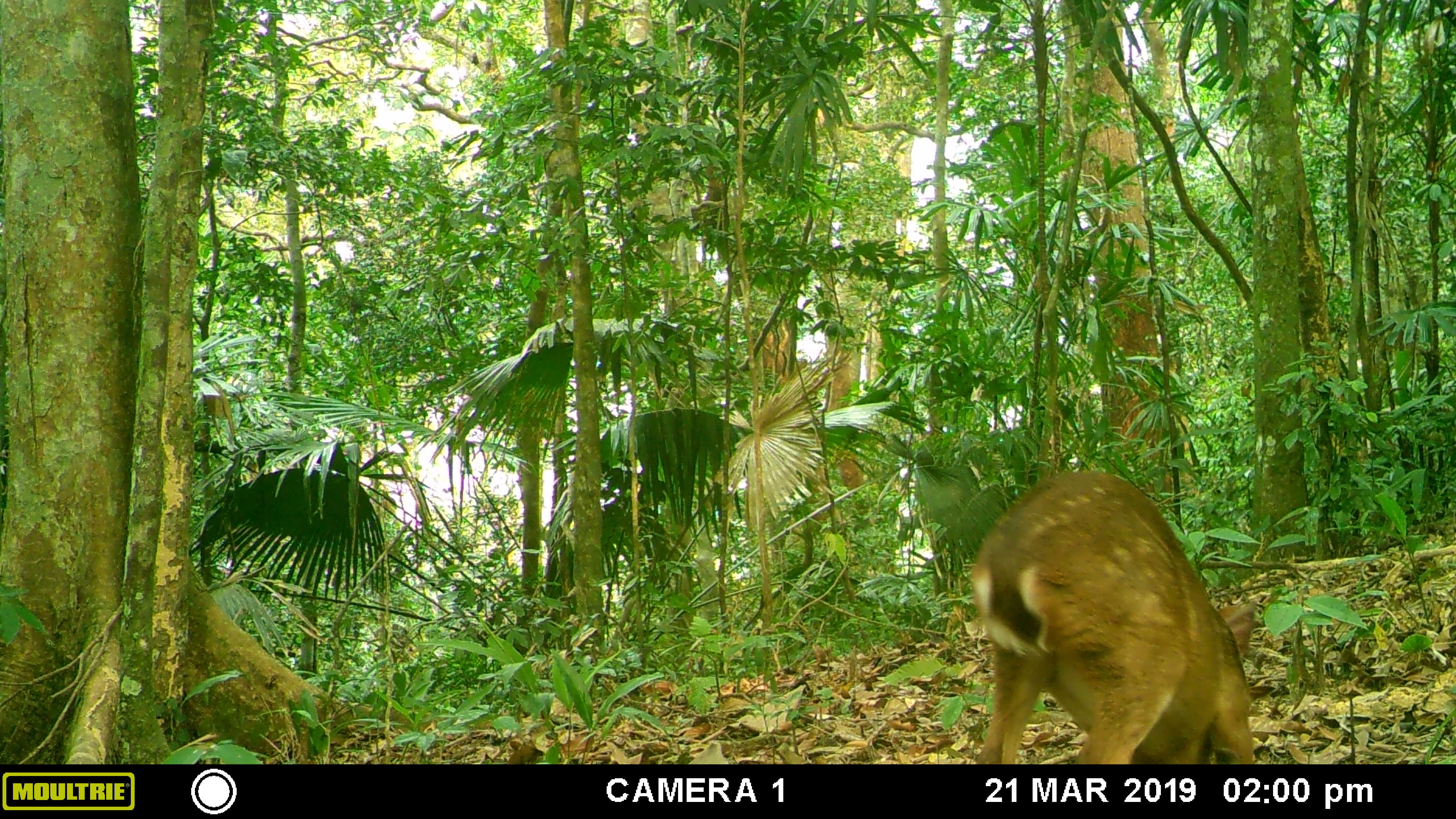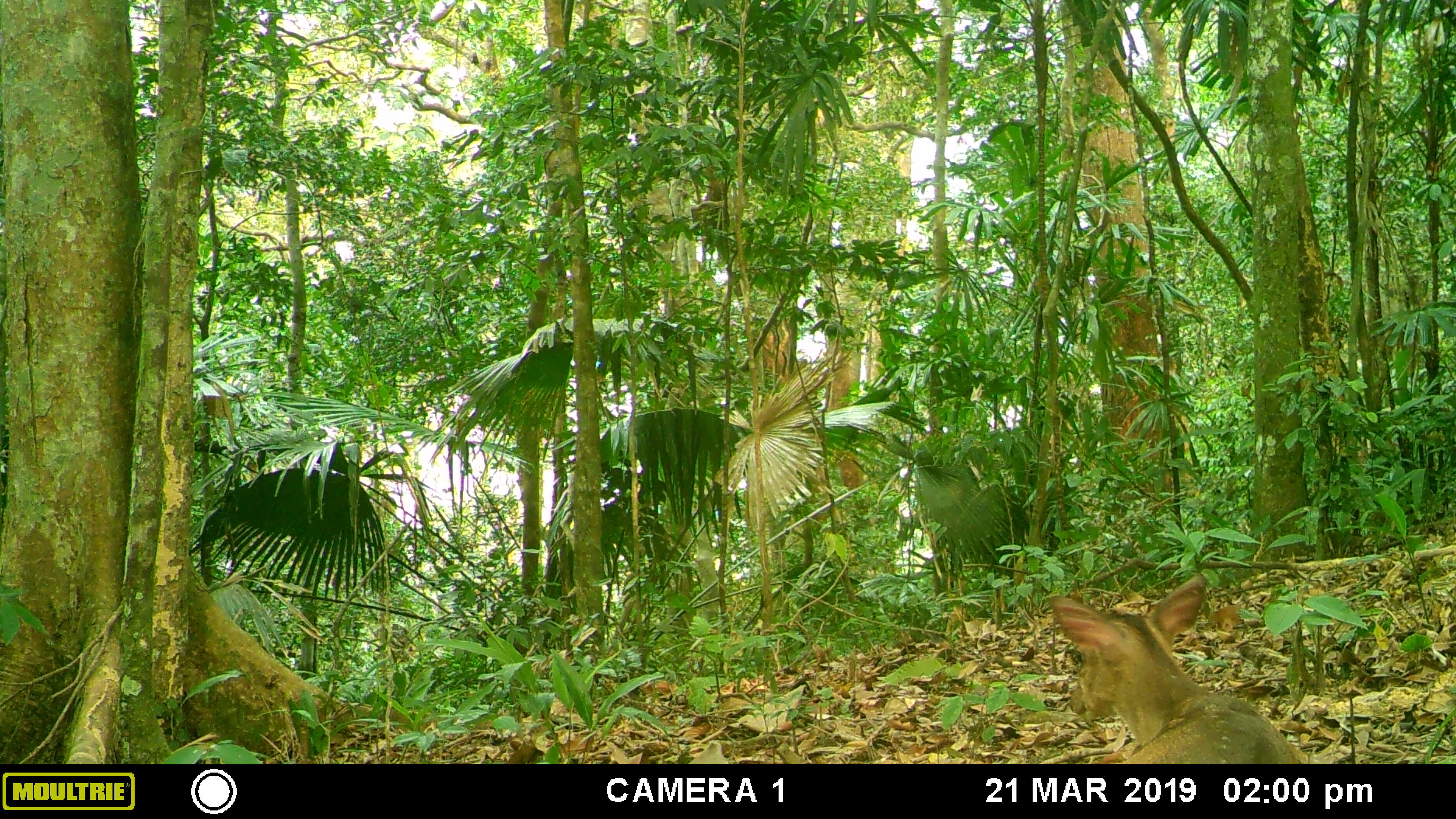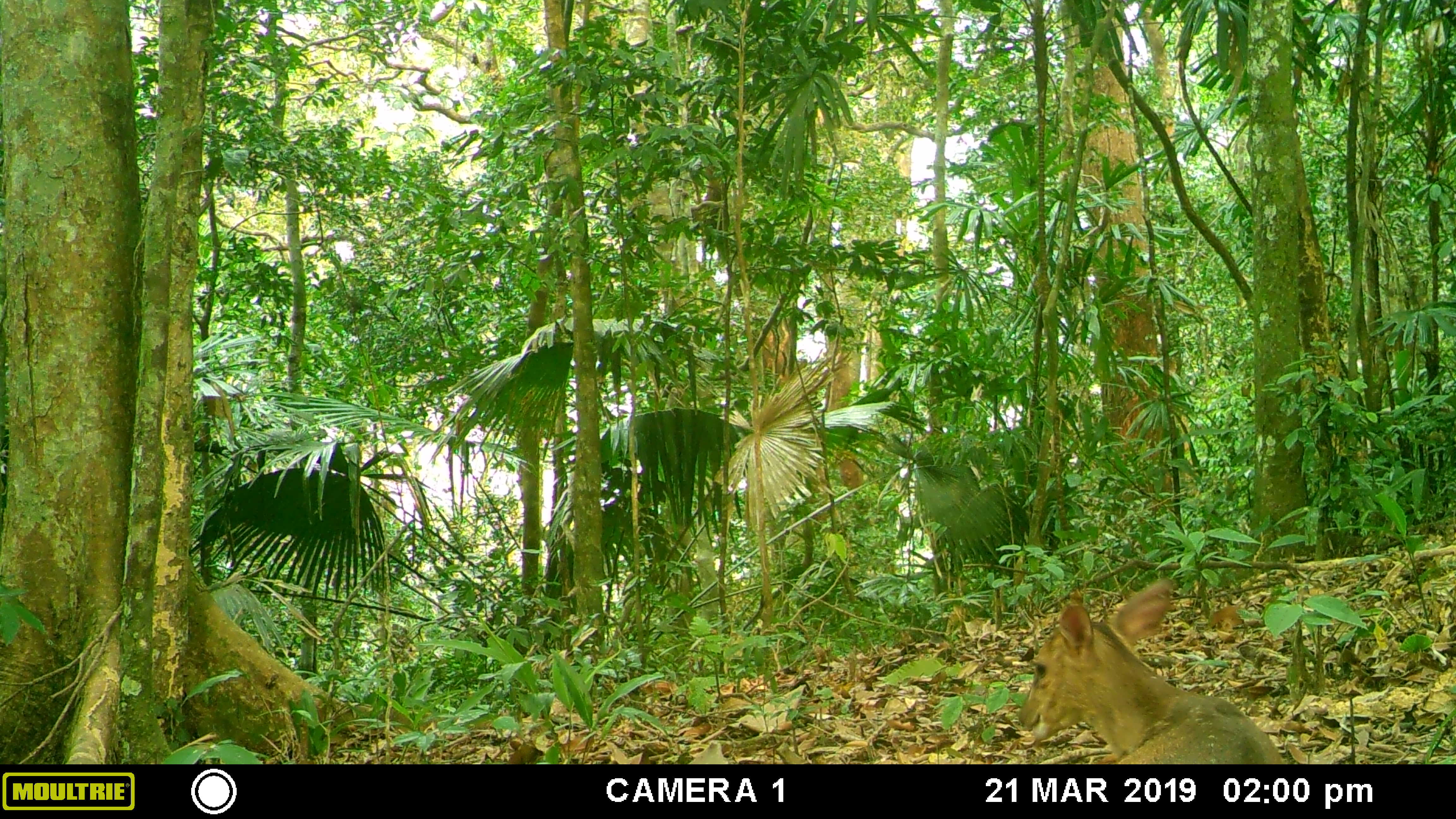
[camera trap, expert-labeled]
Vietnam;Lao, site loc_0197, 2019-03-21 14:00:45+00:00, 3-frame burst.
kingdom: Animalia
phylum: Chordata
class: Mammalia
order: Artiodactyla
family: Cervidae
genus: Muntiacus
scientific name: Muntiacus vuquangensis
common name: large-antlered muntjac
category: large antlered muntjac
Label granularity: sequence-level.